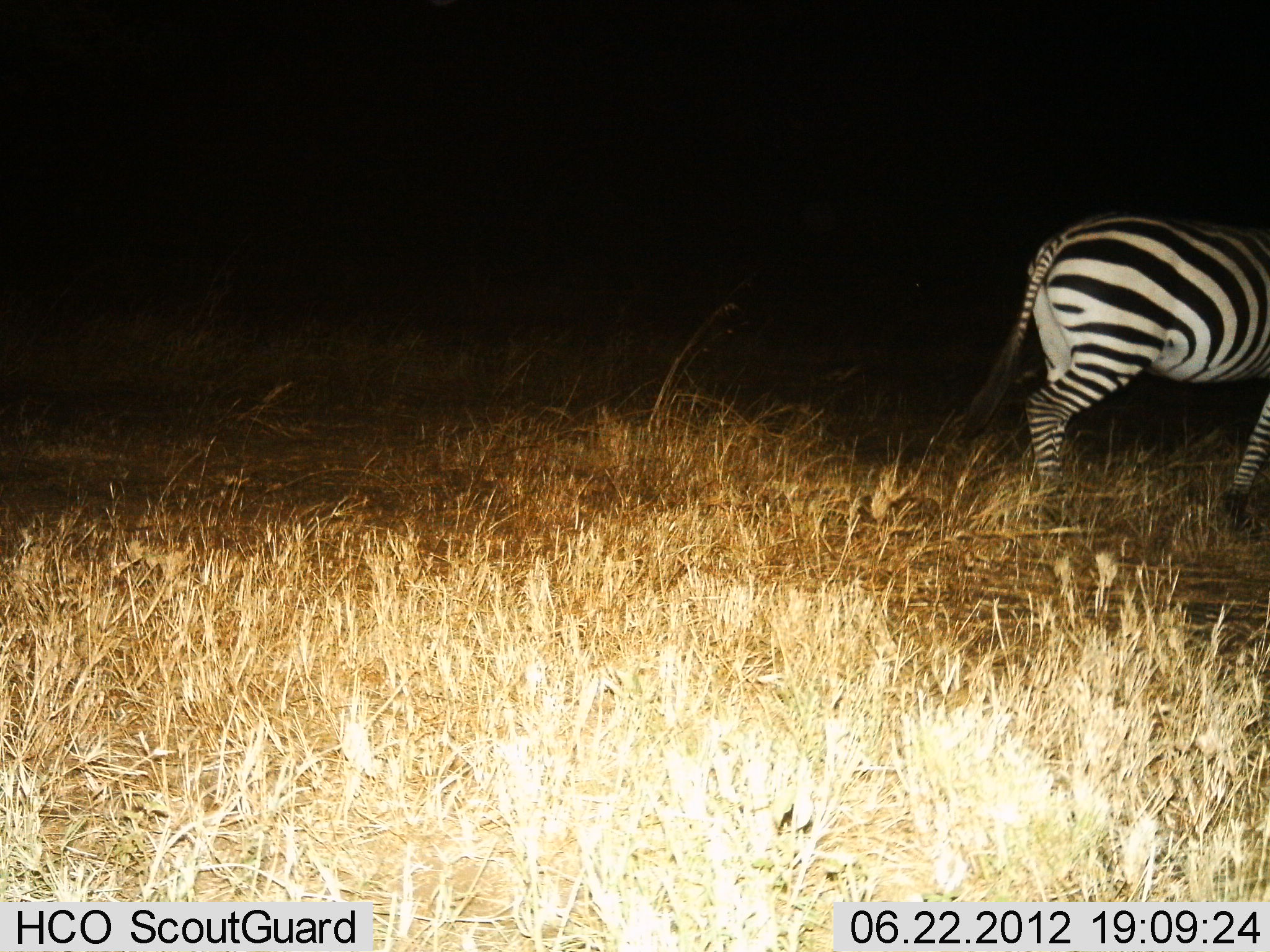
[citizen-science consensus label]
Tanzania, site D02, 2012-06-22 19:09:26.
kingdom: Animalia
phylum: Chordata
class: Mammalia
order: Perissodactyla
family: Equidae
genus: Equus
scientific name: Equus quagga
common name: plains zebra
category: zebra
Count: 1.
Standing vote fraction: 20%.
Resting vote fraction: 0%.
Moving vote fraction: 90%.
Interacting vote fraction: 0%.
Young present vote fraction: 0%.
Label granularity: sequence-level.